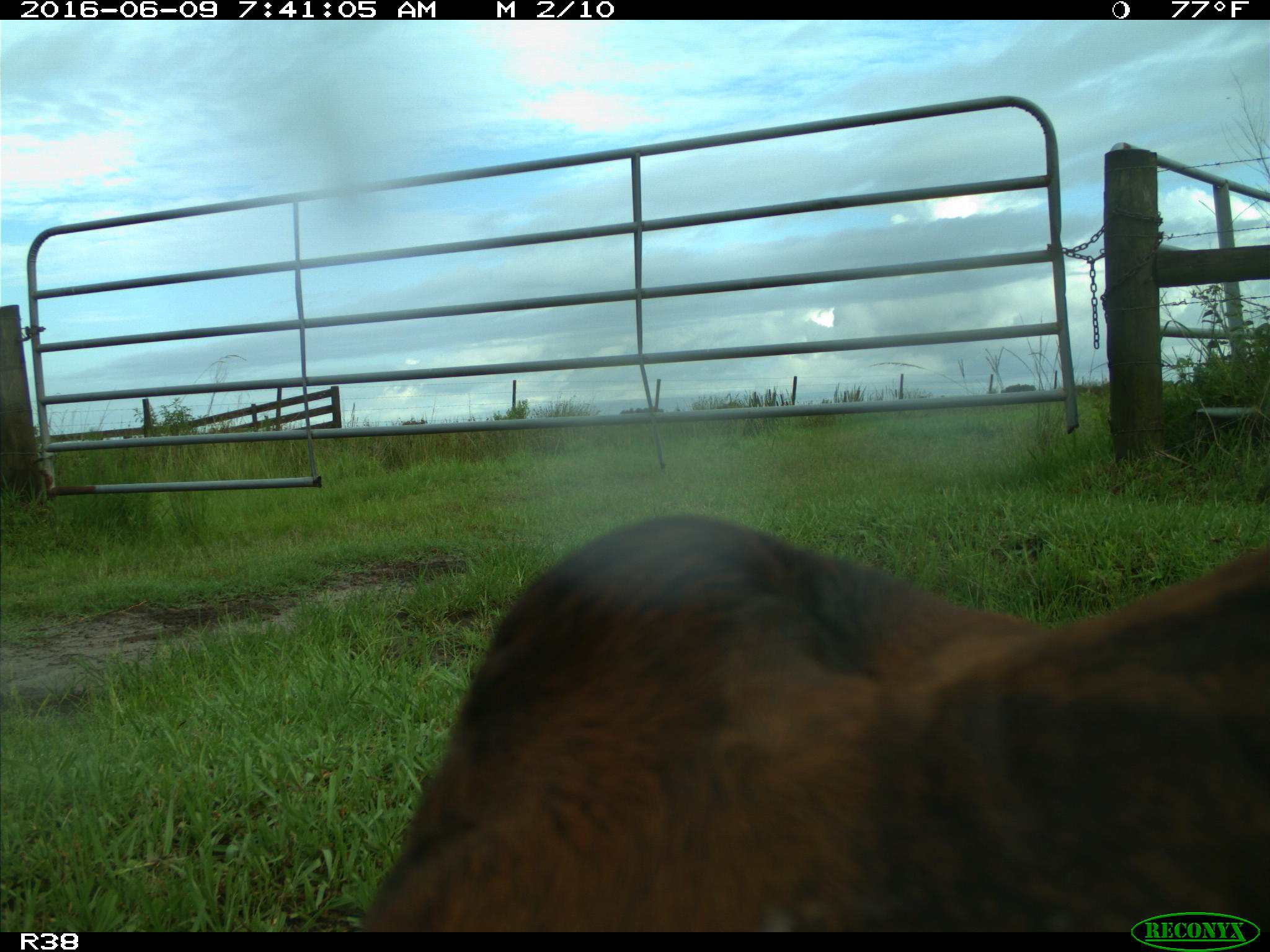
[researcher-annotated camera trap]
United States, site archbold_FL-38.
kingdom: Animalia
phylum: Chordata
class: Mammalia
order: Artiodactyla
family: Bovidae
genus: Bos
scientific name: Bos taurus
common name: domestic cow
Bos taurus (domestic cow).